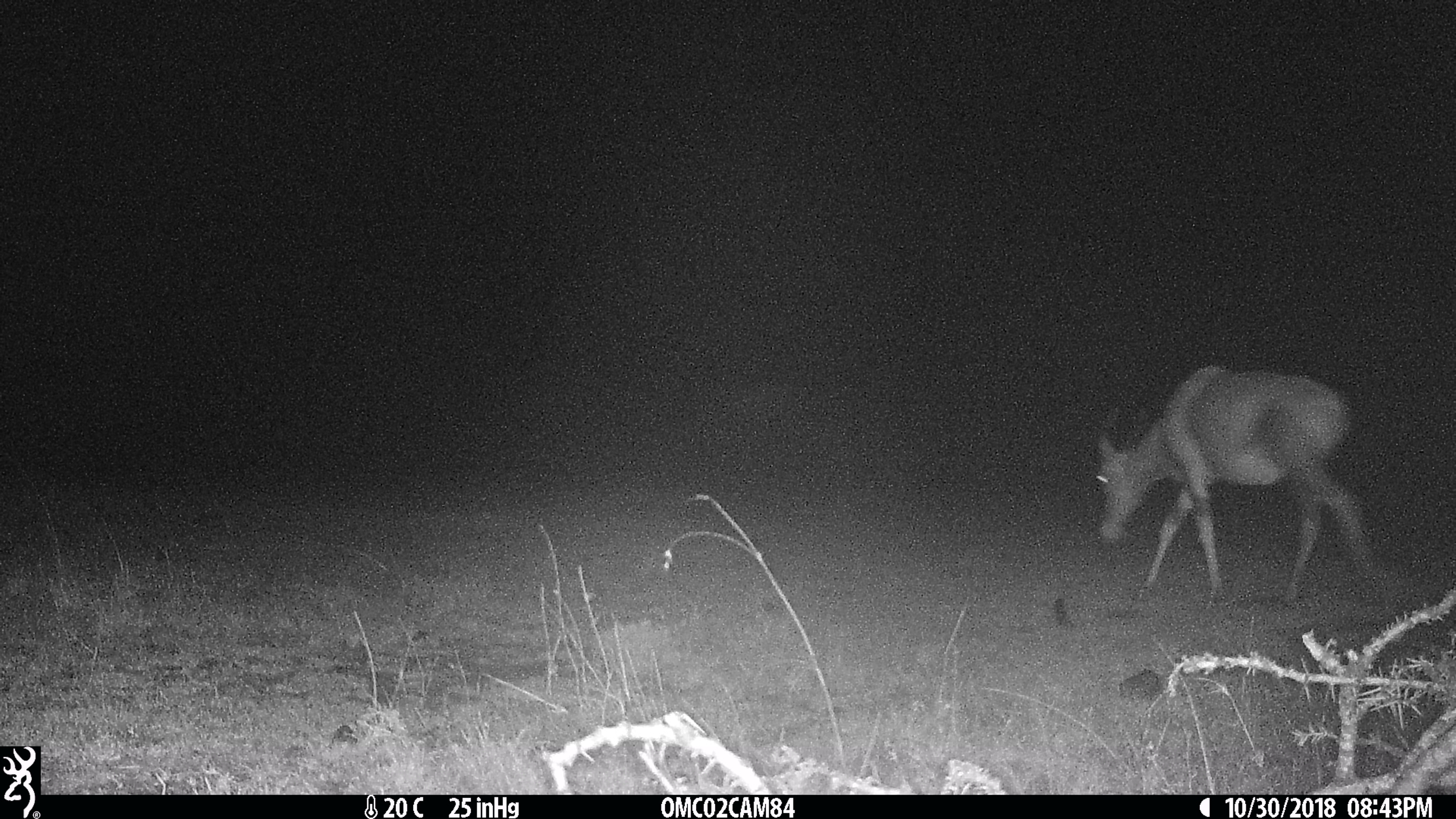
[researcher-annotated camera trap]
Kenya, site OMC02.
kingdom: Animalia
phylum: Chordata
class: Mammalia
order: Artiodactyla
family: Bovidae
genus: Damaliscus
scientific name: Damaliscus lunatus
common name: topi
Topi (Damaliscus lunatus).